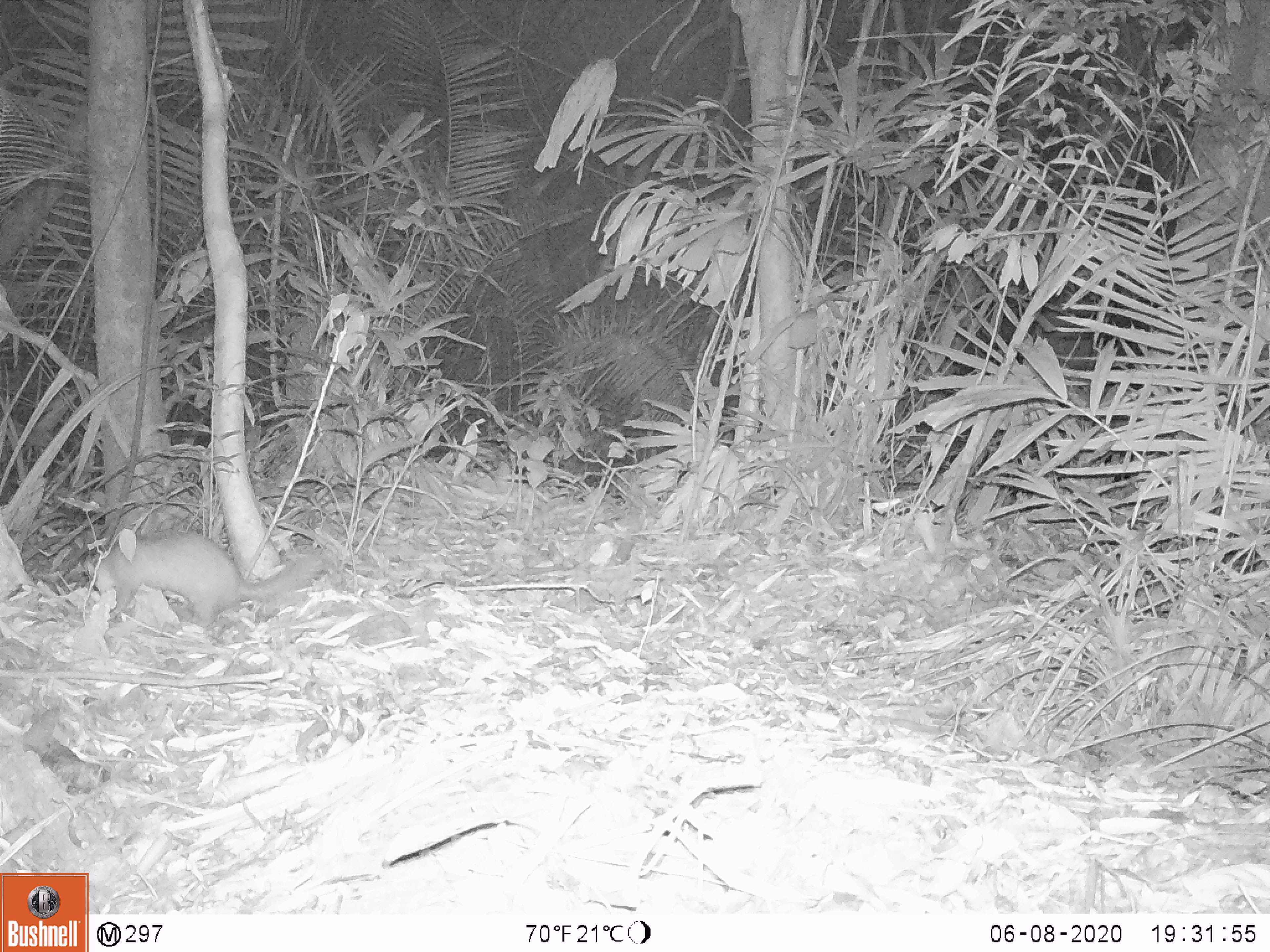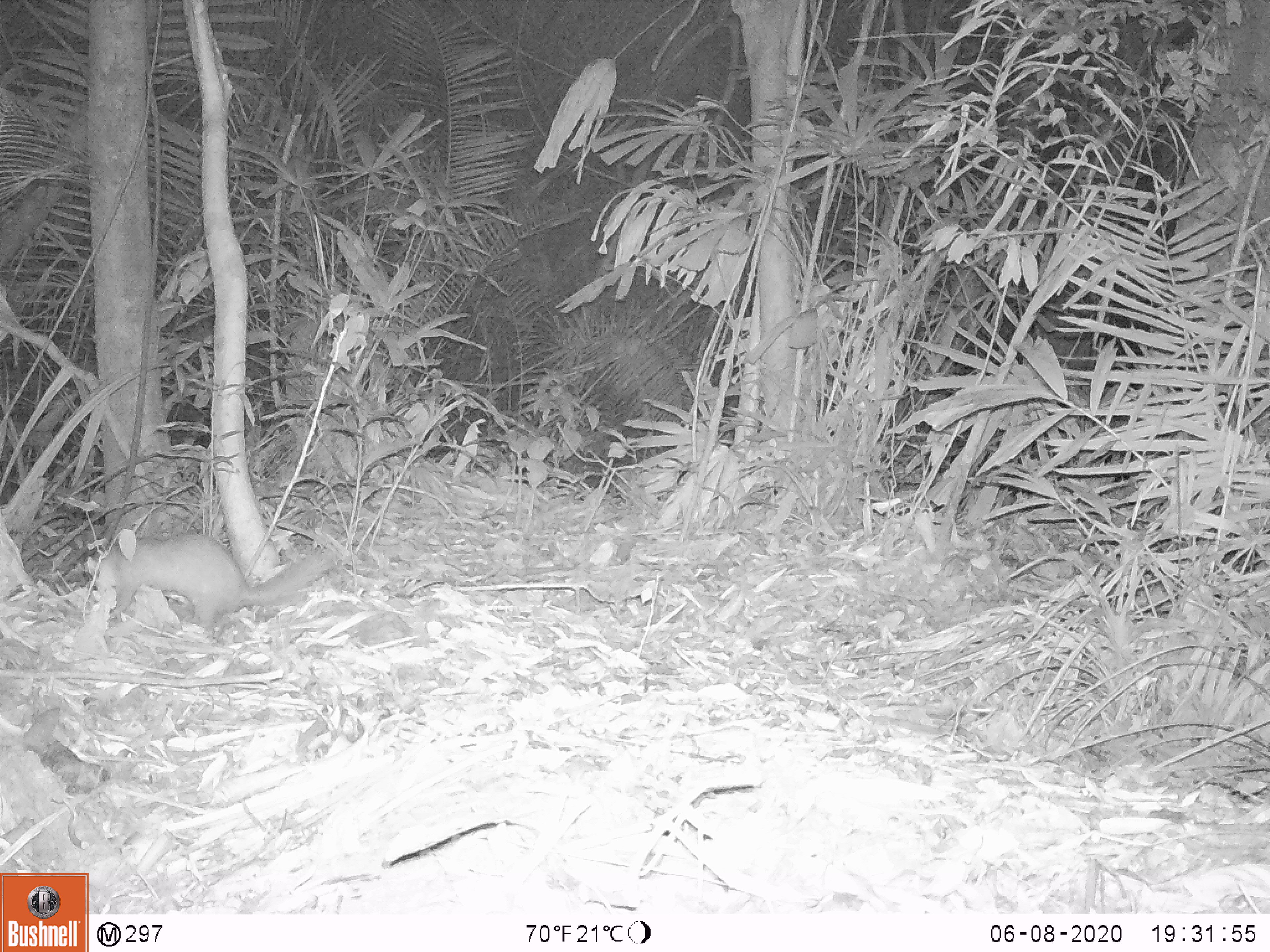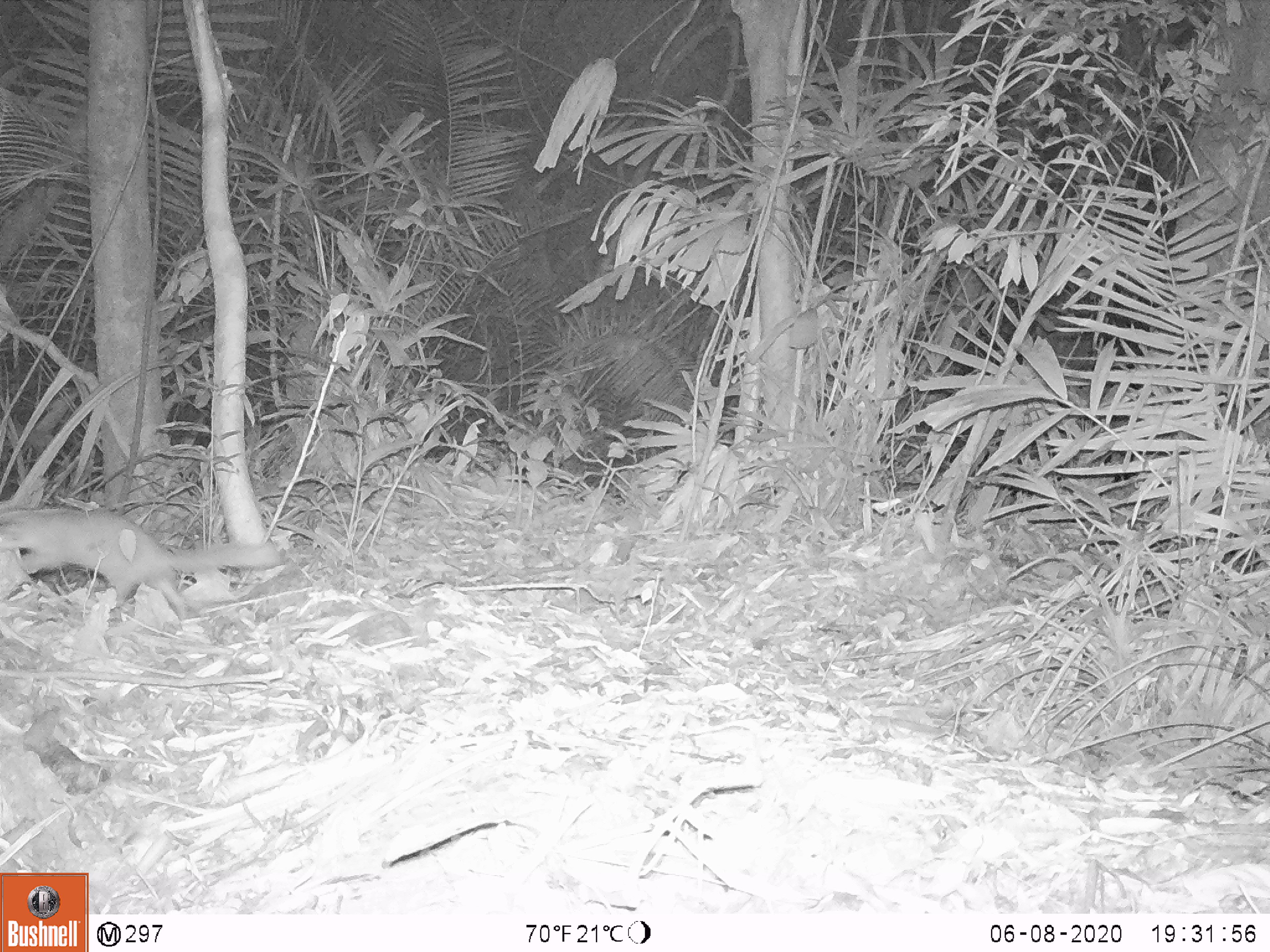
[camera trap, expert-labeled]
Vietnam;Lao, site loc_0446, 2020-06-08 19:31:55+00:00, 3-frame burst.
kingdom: Animalia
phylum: Chordata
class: Mammalia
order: Carnivora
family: Mustelidae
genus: Melogale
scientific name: Melogale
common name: ferret badger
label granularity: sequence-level